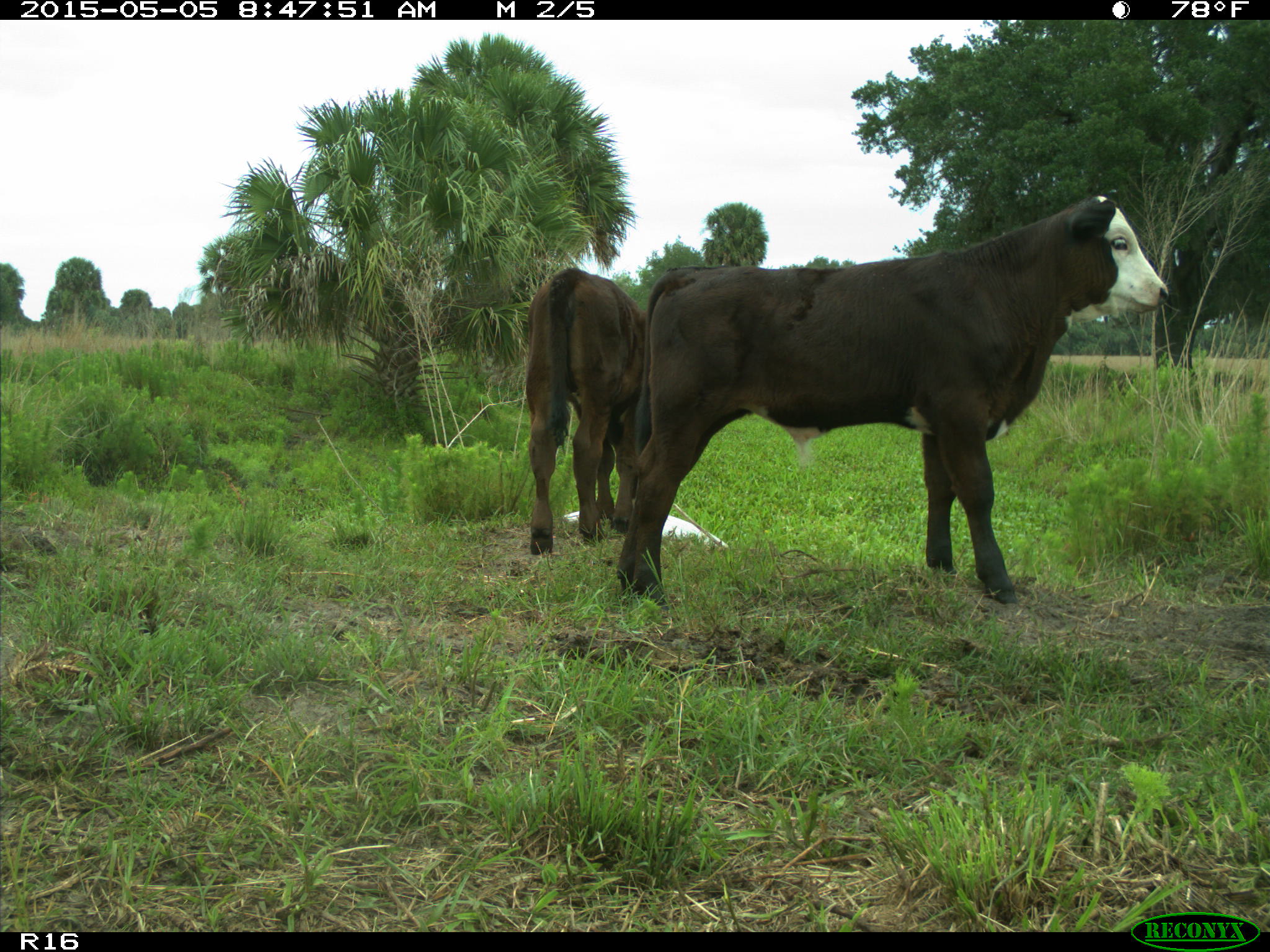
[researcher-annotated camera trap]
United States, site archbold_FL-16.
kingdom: Animalia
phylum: Chordata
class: Mammalia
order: Artiodactyla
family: Bovidae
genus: Bos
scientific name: Bos taurus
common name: domestic cow